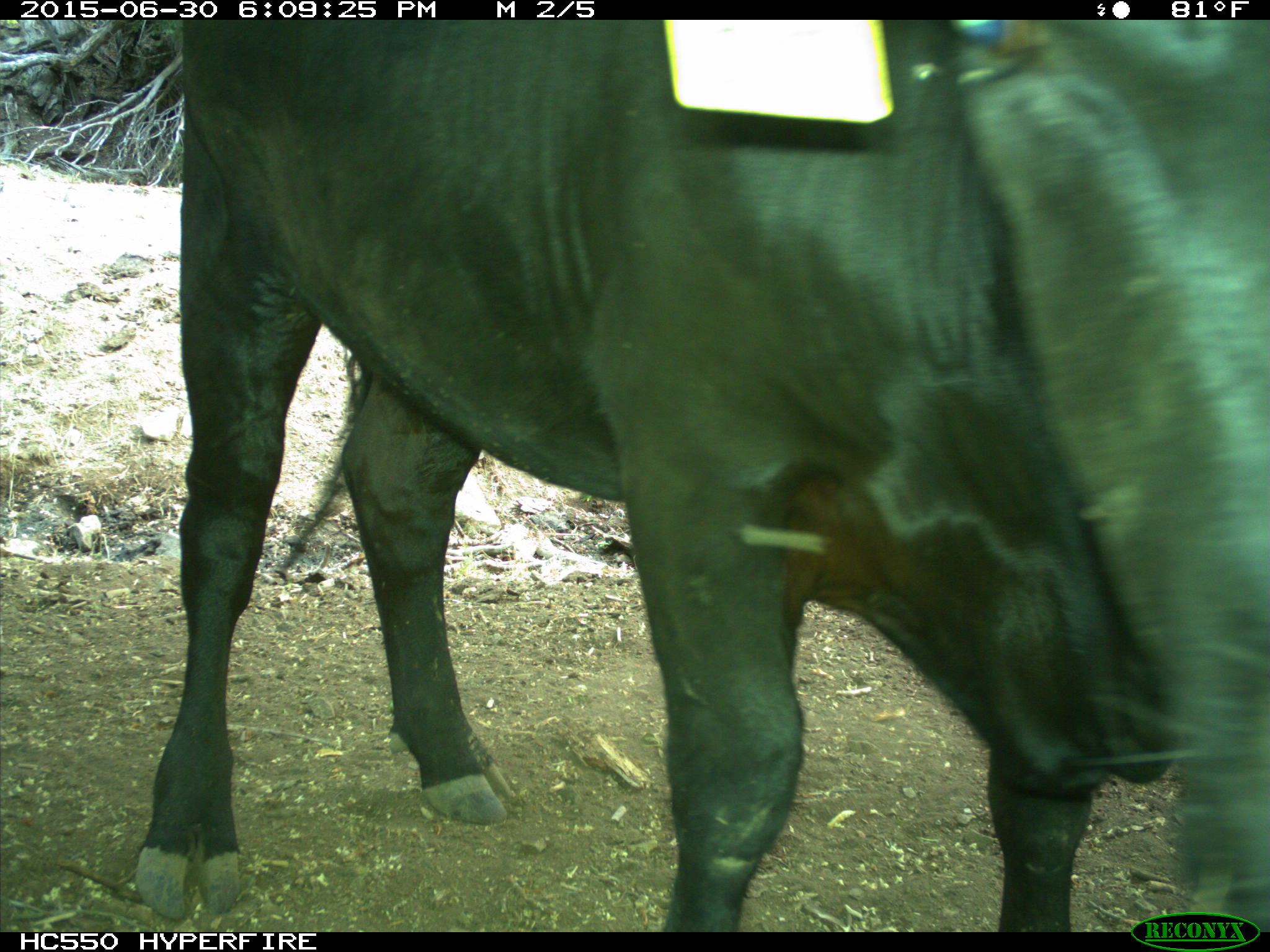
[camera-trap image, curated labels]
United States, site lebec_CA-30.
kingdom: Animalia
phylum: Chordata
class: Mammalia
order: Artiodactyla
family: Bovidae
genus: Bos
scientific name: Bos taurus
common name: domestic cow